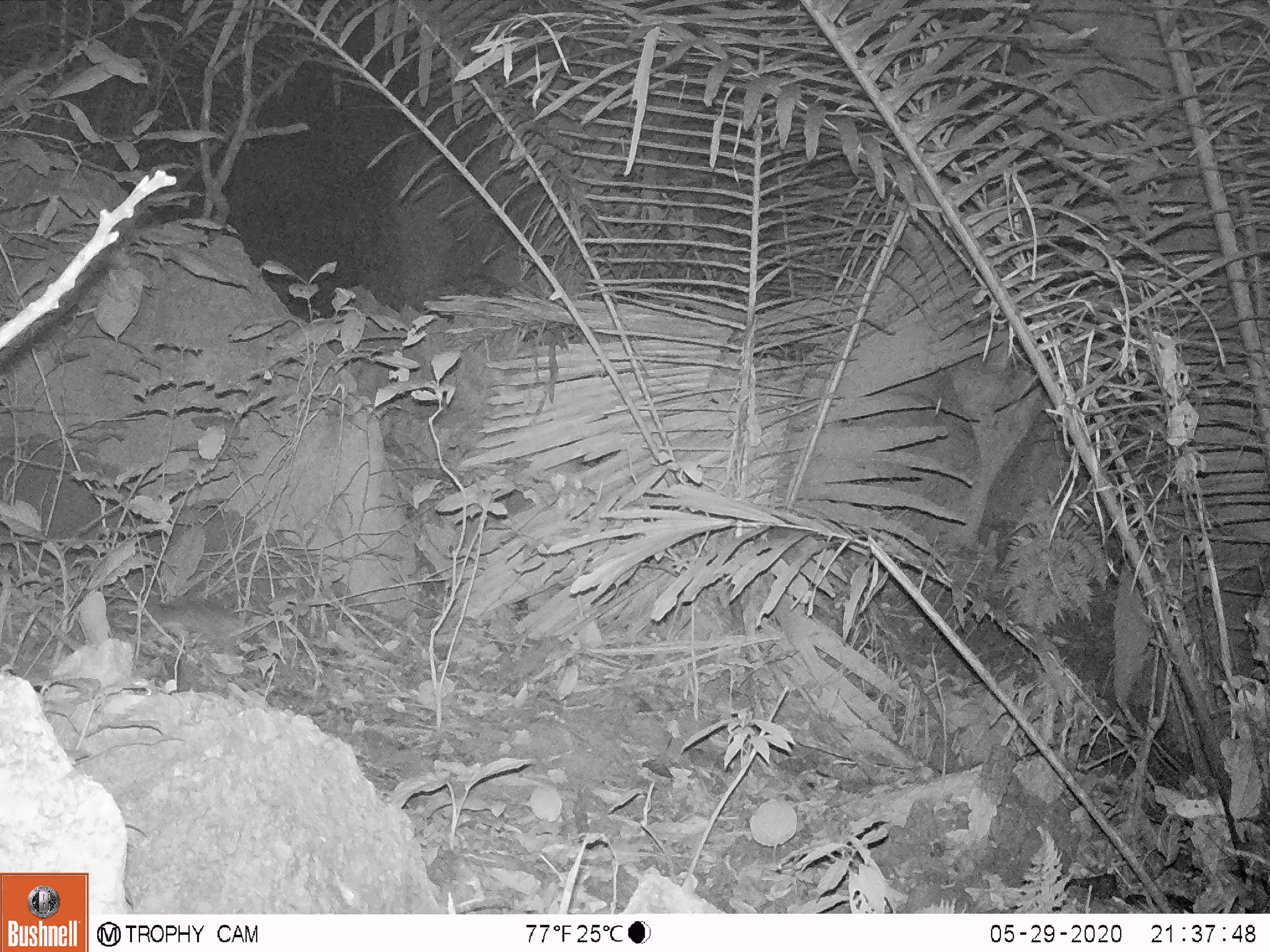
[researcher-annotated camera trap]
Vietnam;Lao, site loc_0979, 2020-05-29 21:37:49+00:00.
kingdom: Animalia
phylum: Chordata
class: Mammalia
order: Rodentia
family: Muridae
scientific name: Muridae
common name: old-world mice and rats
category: unidentified murid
Unidentified murid (old-world mice and rats) (Muridae). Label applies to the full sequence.